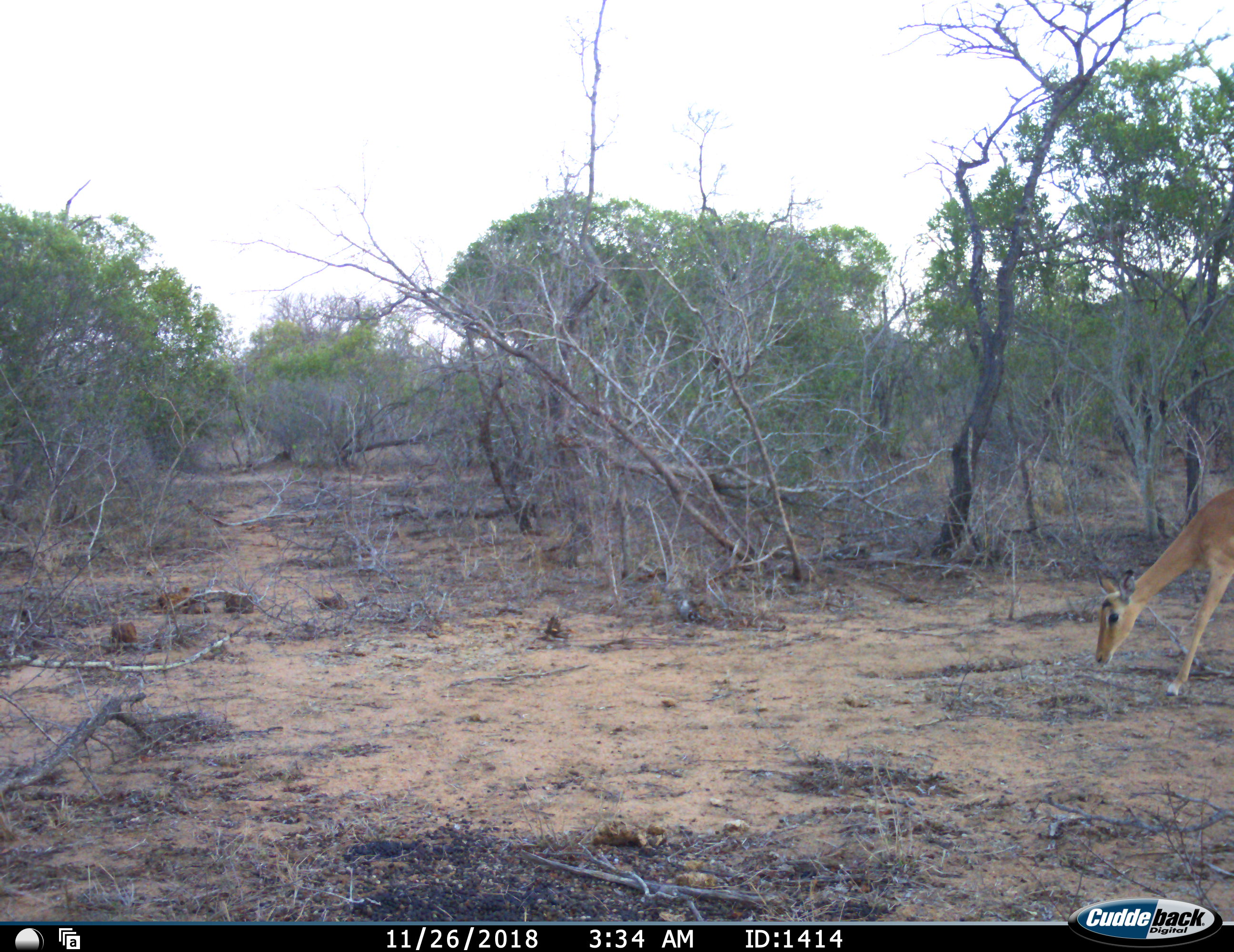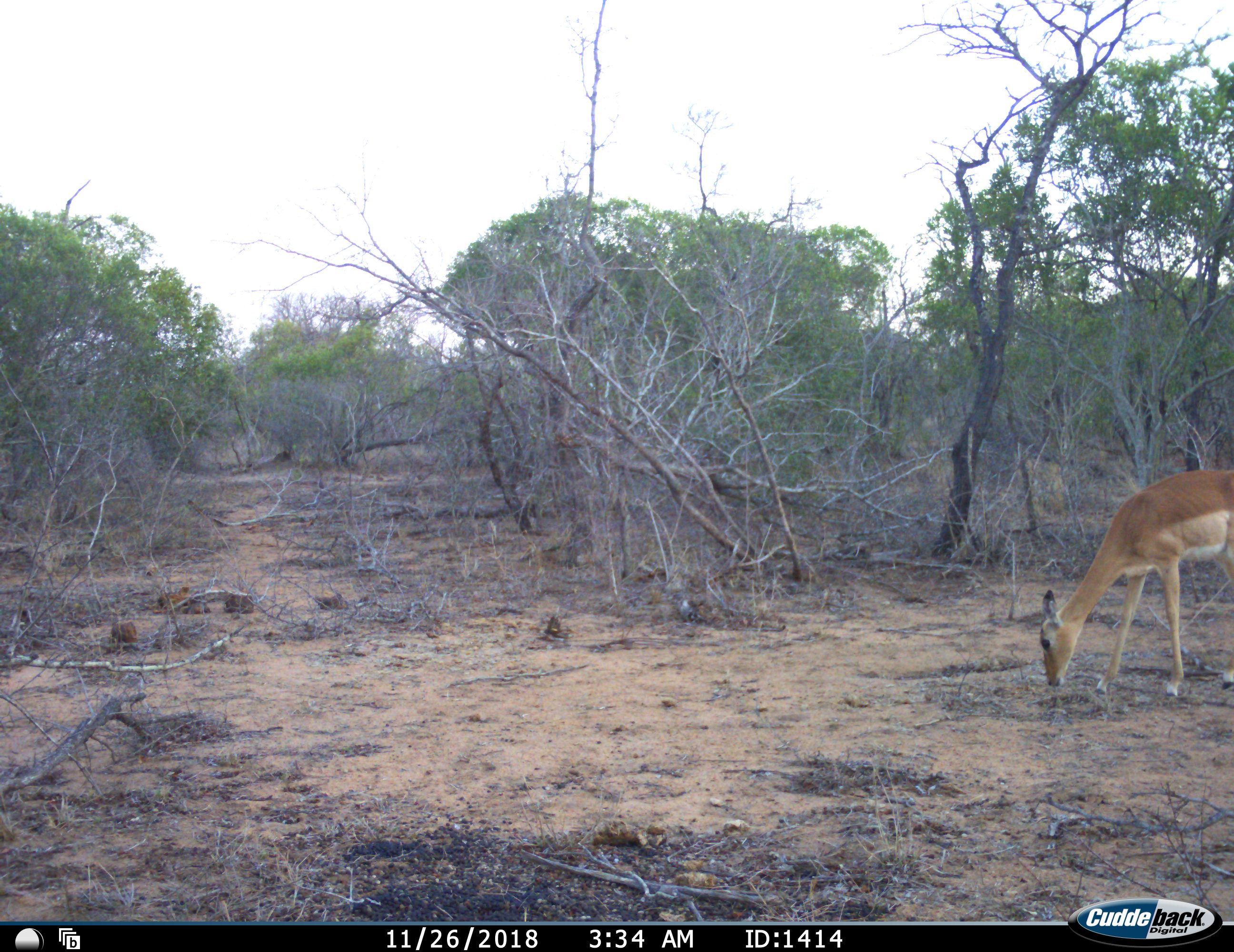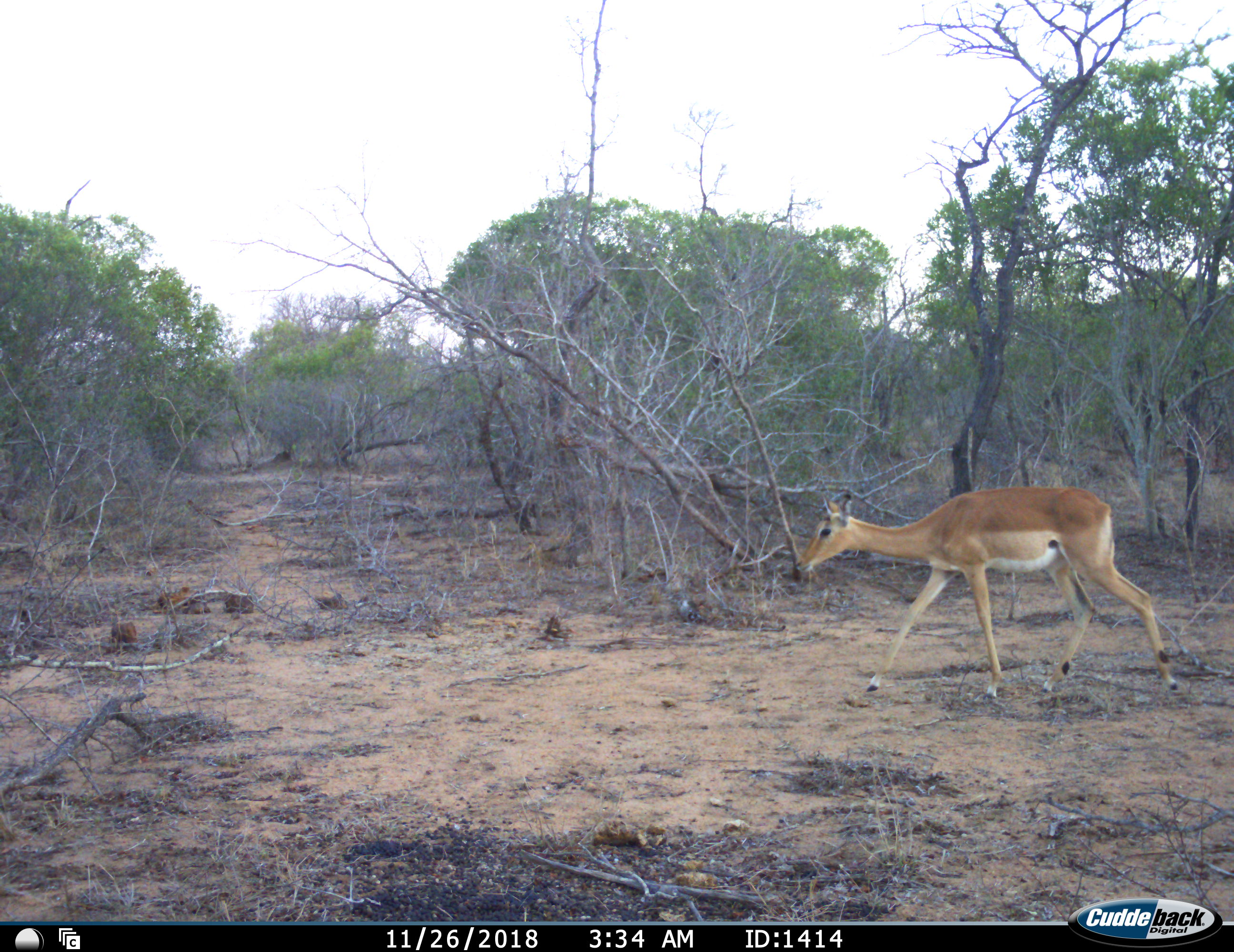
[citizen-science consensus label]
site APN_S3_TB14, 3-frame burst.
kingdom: Animalia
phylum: Chordata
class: Mammalia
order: Artiodactyla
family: Bovidae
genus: Aepyceros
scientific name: Aepyceros melampus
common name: impala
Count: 1.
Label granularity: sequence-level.